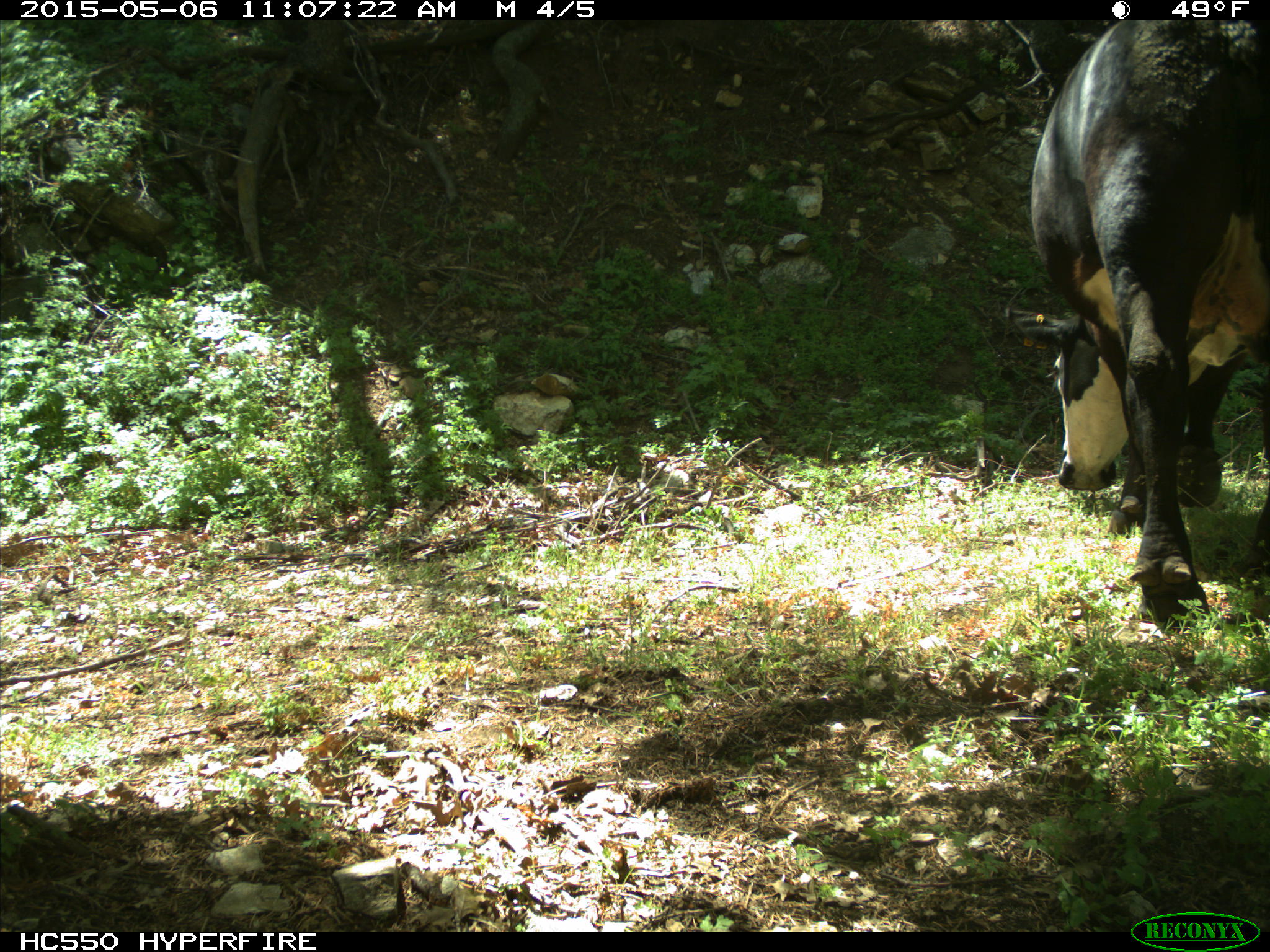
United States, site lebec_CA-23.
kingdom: Animalia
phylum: Chordata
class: Mammalia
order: Artiodactyla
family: Bovidae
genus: Bos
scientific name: Bos taurus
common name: domestic cow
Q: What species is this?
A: Bos taurus (domestic cow).